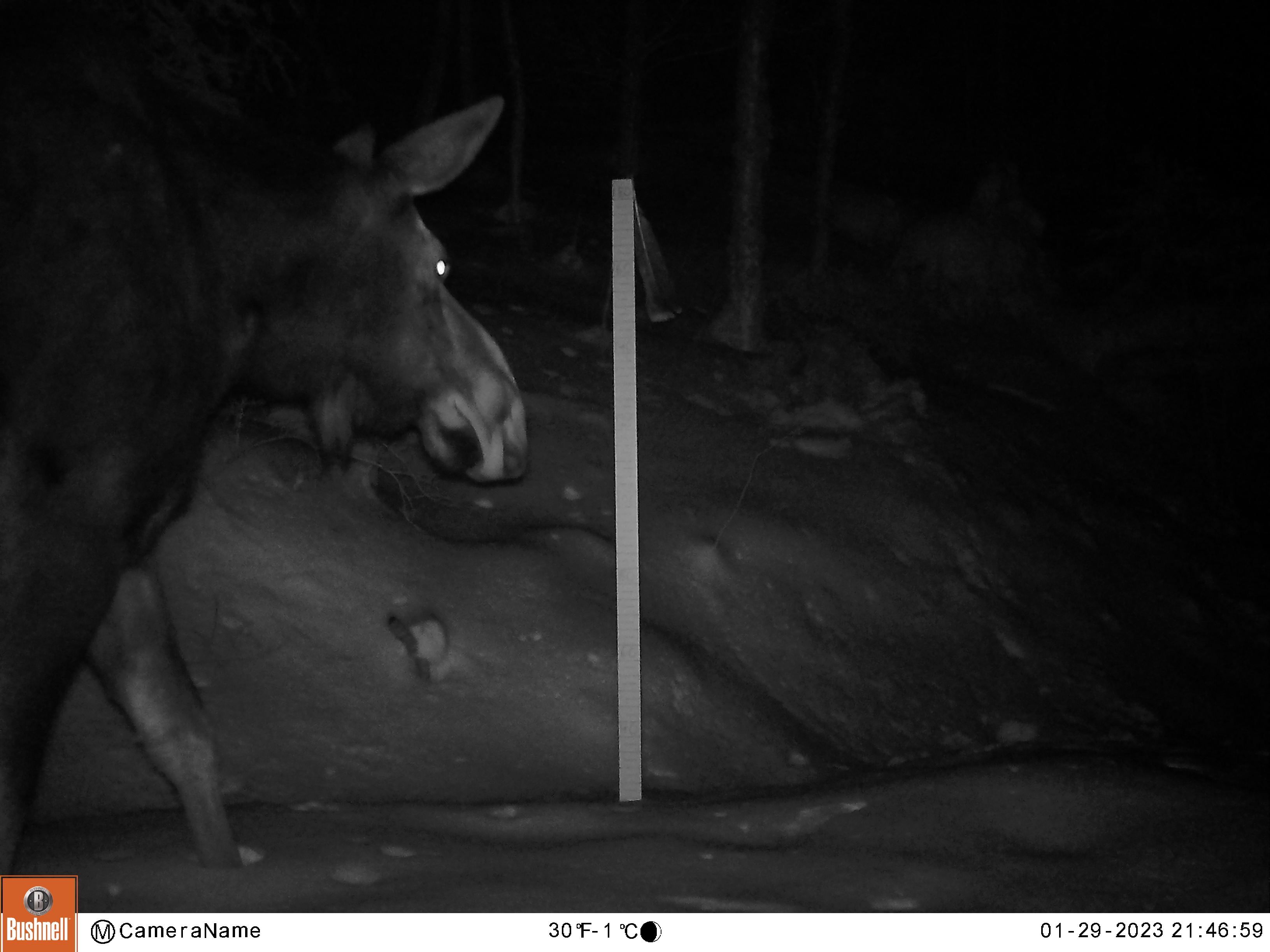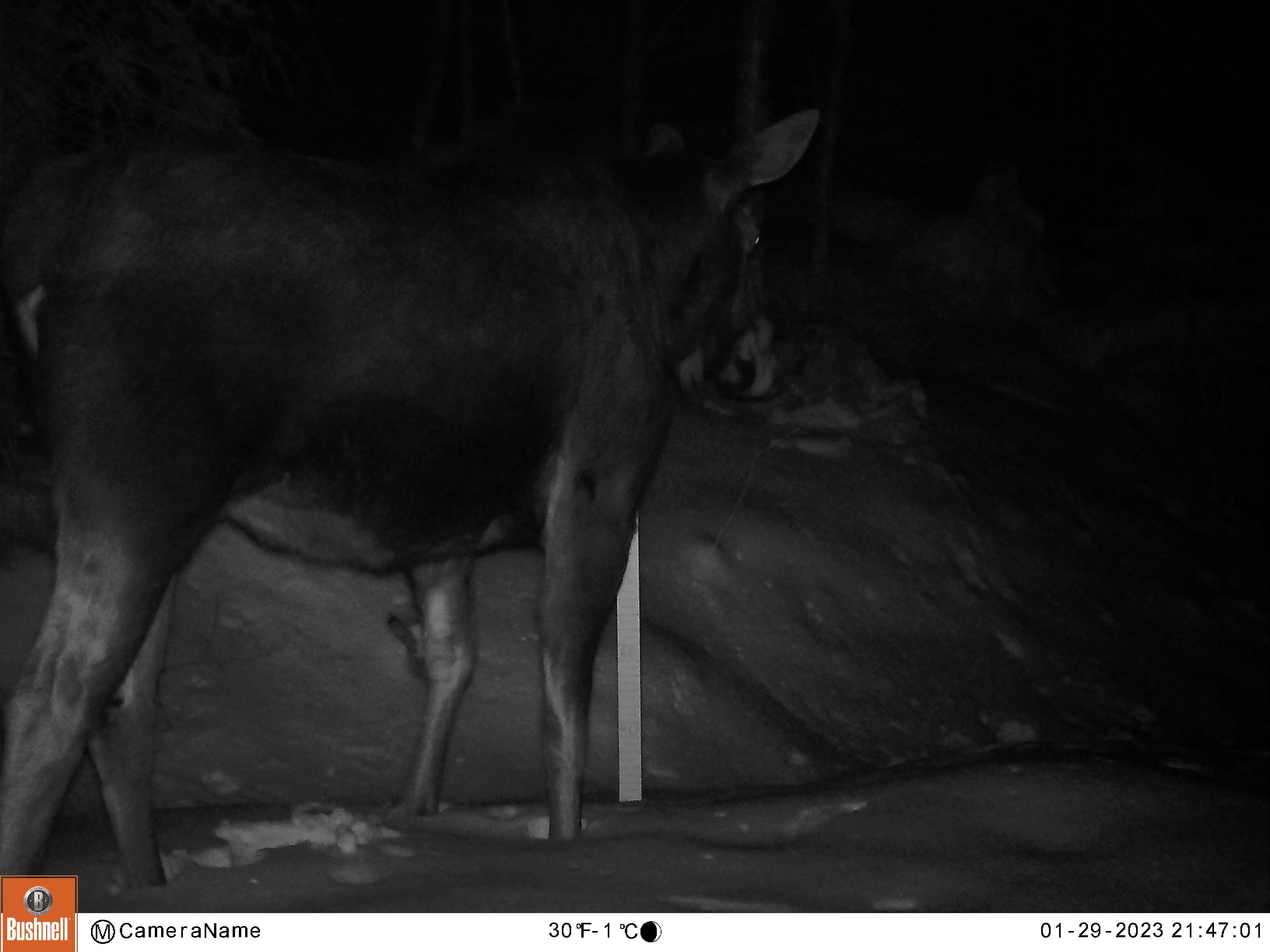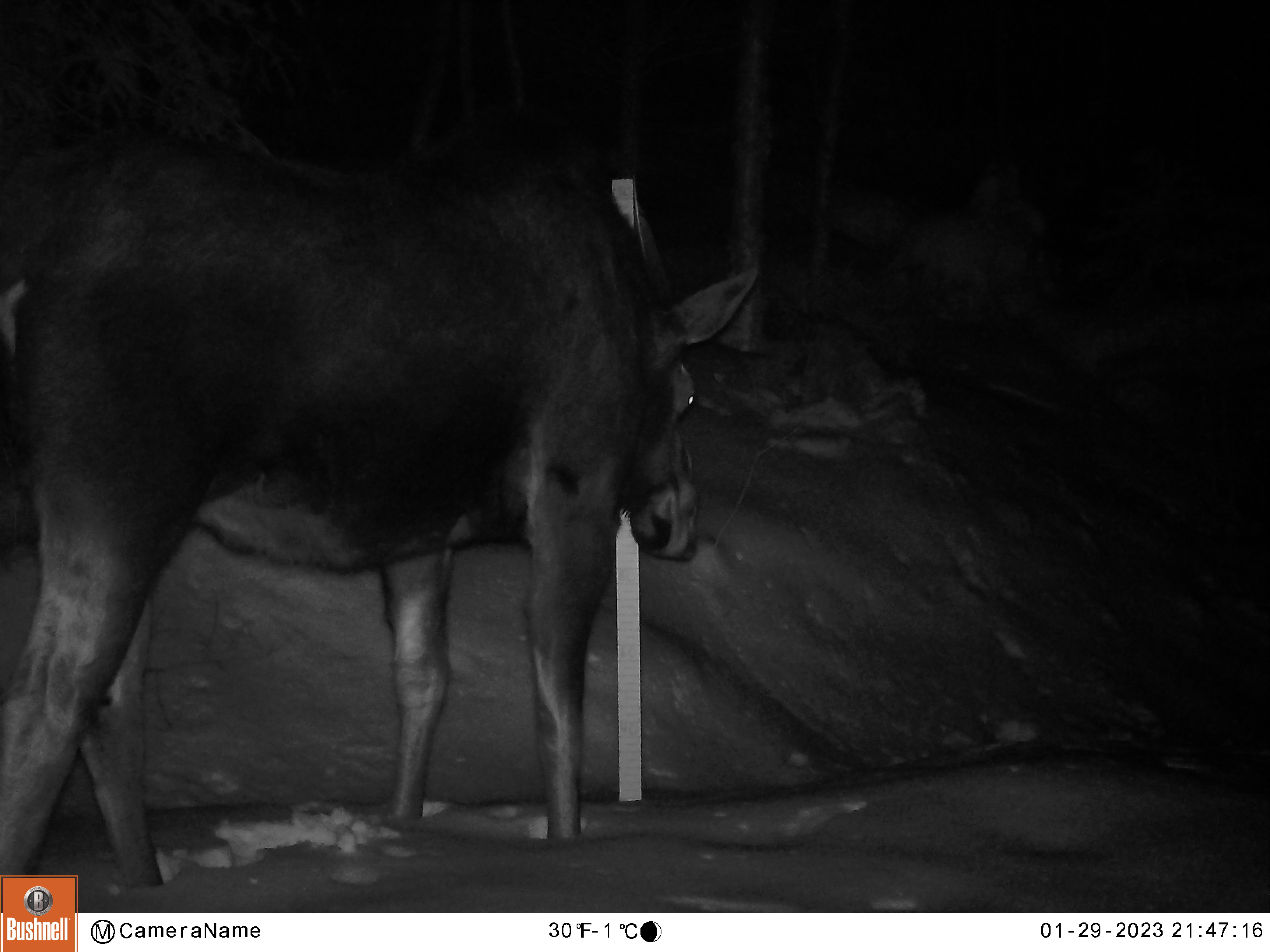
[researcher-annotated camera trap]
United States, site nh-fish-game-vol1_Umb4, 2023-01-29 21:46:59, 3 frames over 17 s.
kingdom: Animalia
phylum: Chordata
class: Mammalia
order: Artiodactyla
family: Cervidae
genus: Alces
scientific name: Alces alces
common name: moose